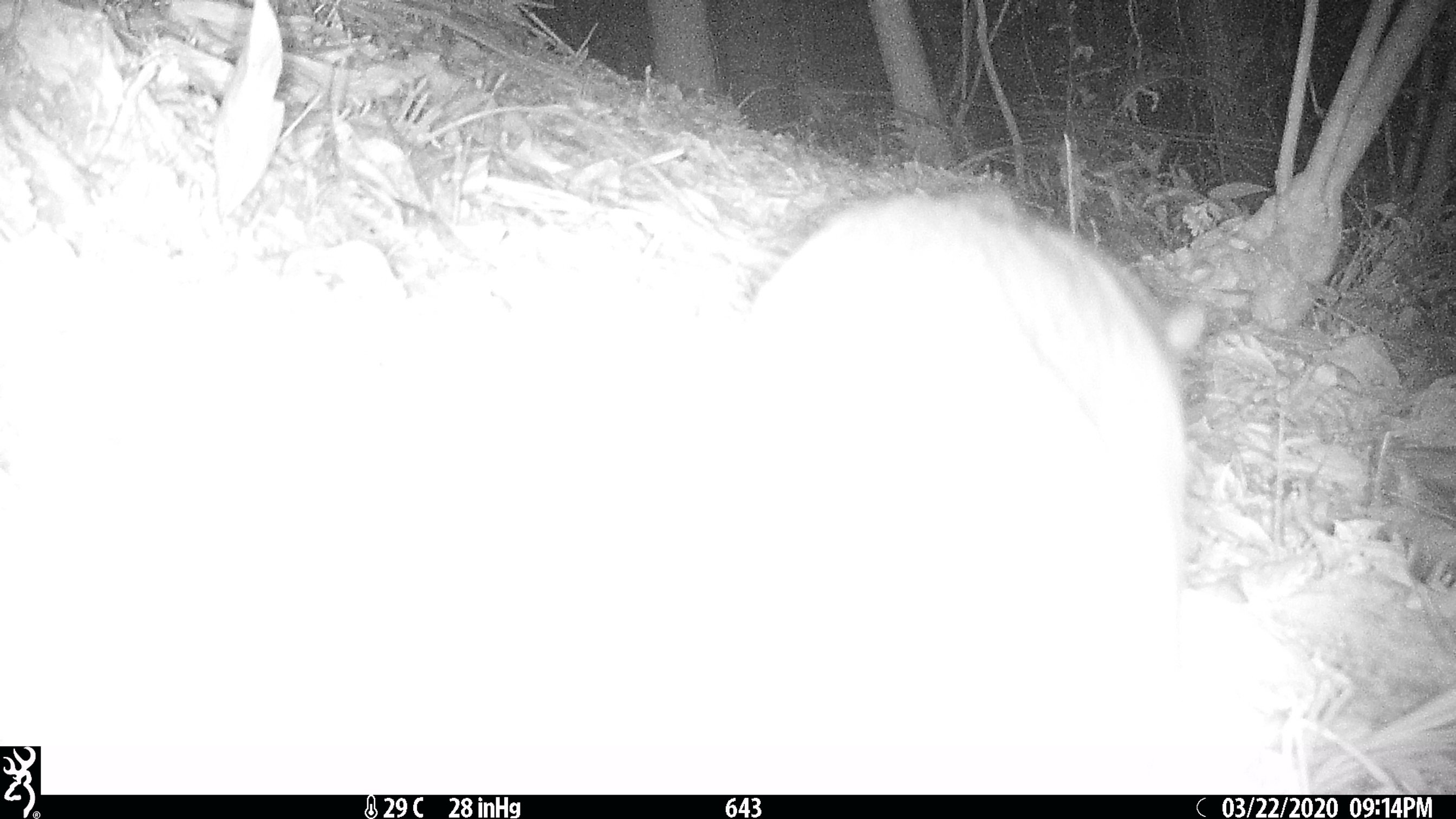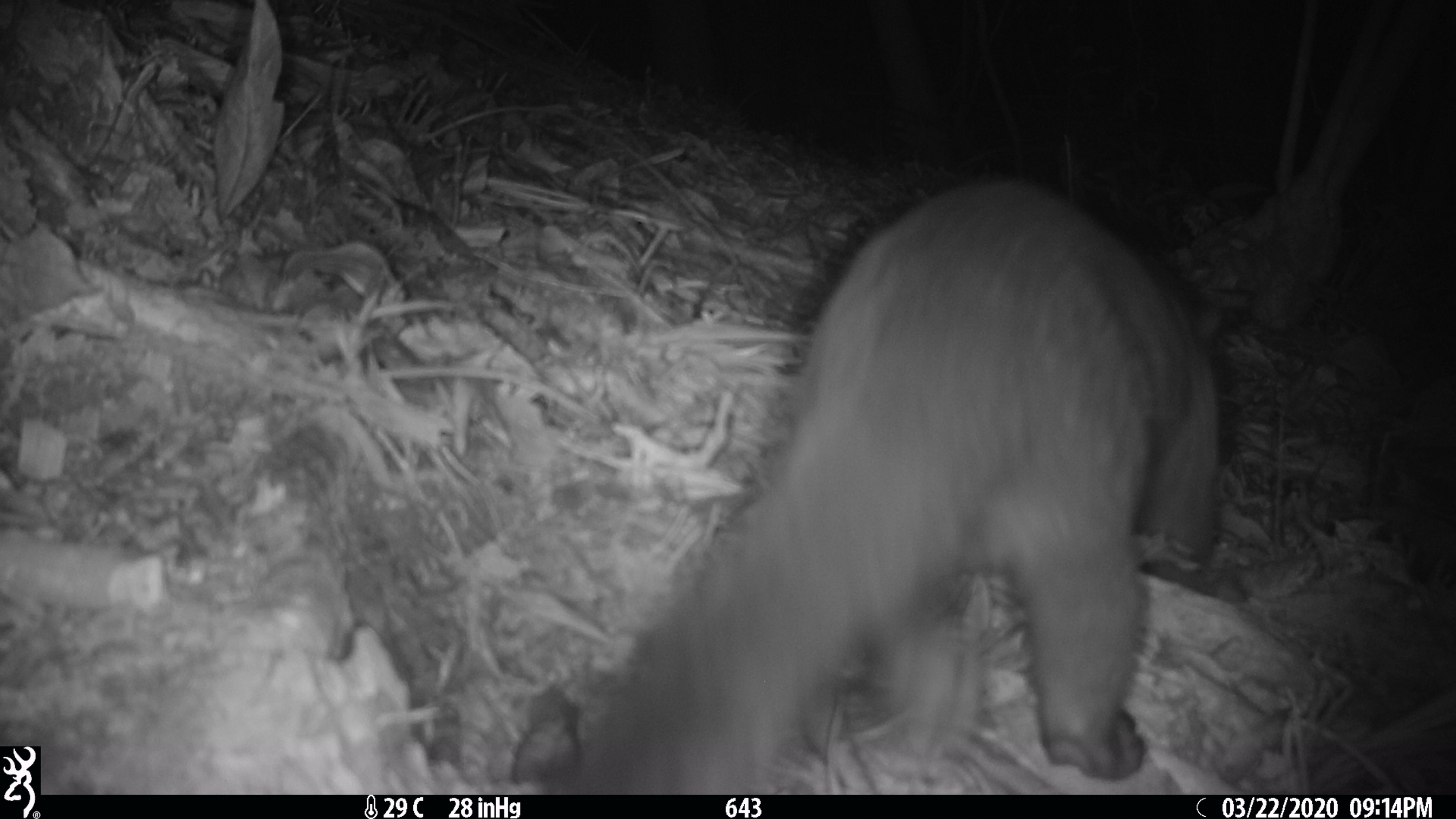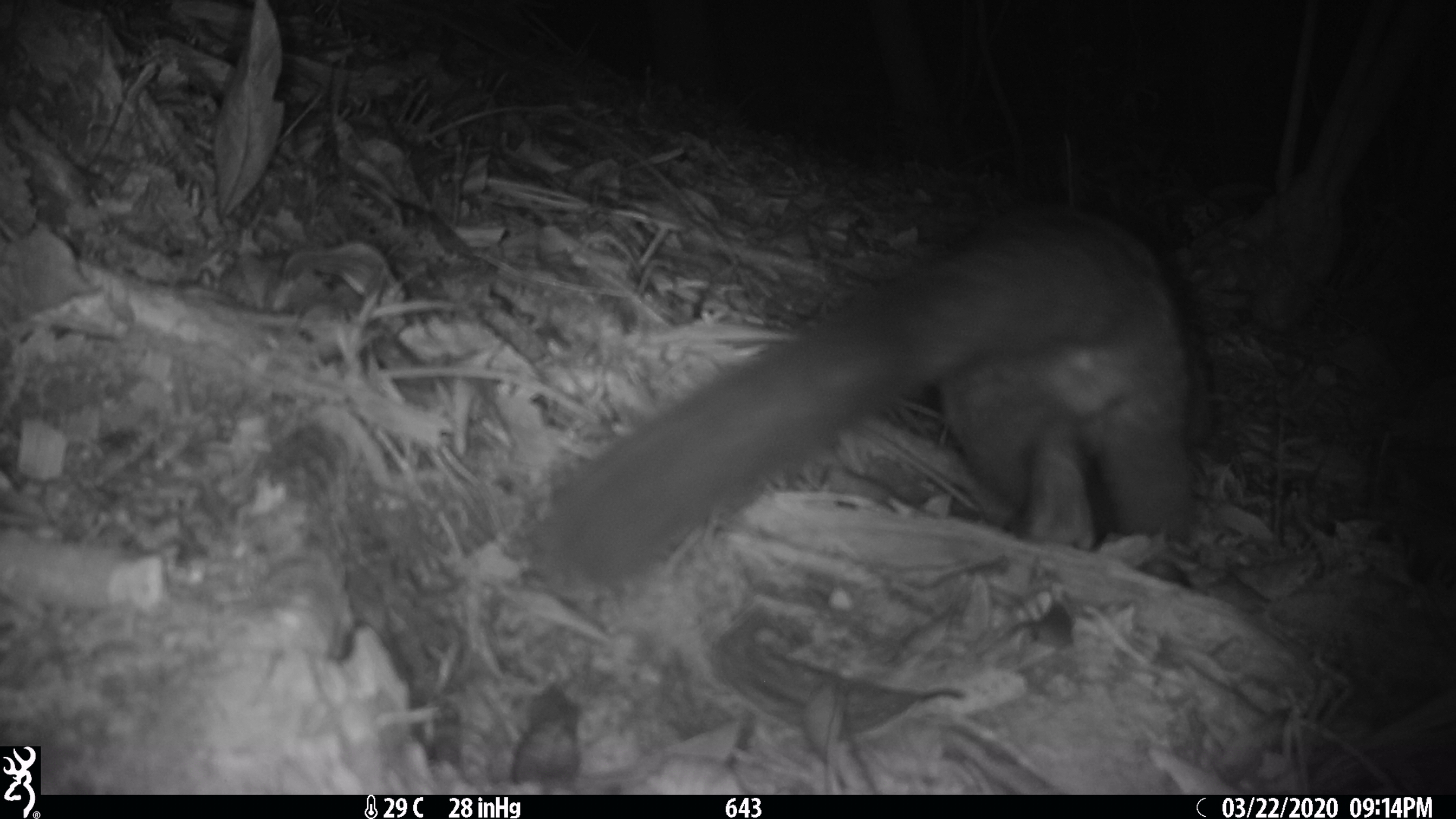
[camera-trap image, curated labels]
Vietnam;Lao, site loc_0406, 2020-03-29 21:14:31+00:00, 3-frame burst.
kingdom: Animalia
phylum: Chordata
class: Mammalia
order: Carnivora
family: Viverridae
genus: Paguma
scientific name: Paguma larvata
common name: masked palm civet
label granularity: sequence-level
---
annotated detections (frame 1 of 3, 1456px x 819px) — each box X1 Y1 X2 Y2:
masked palm civet: 674 187 1206 795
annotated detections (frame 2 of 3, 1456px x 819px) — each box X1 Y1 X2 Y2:
masked palm civet: 530 179 1220 795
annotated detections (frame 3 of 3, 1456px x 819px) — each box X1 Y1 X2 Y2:
masked palm civet: 536 239 1196 574